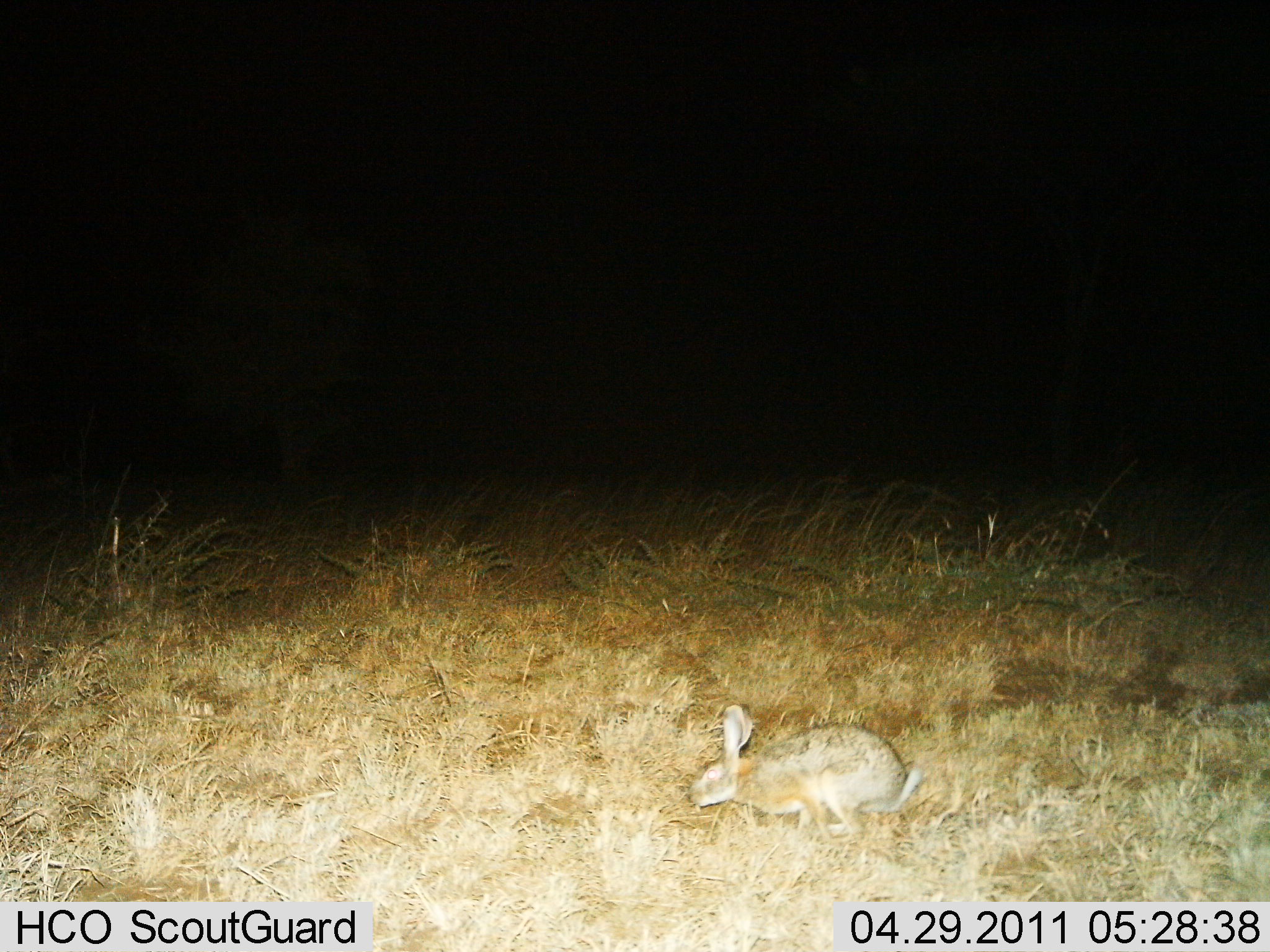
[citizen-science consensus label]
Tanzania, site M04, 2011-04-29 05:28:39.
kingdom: Animalia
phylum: Chordata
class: Mammalia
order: Lagomorpha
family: Leporidae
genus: Lepus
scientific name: Lepus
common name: hare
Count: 1.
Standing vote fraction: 45%.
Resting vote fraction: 0%.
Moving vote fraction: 45%.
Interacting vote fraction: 0%.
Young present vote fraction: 0%.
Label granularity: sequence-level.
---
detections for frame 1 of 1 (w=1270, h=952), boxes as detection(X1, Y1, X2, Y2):
animal: detection(688, 703, 925, 840)